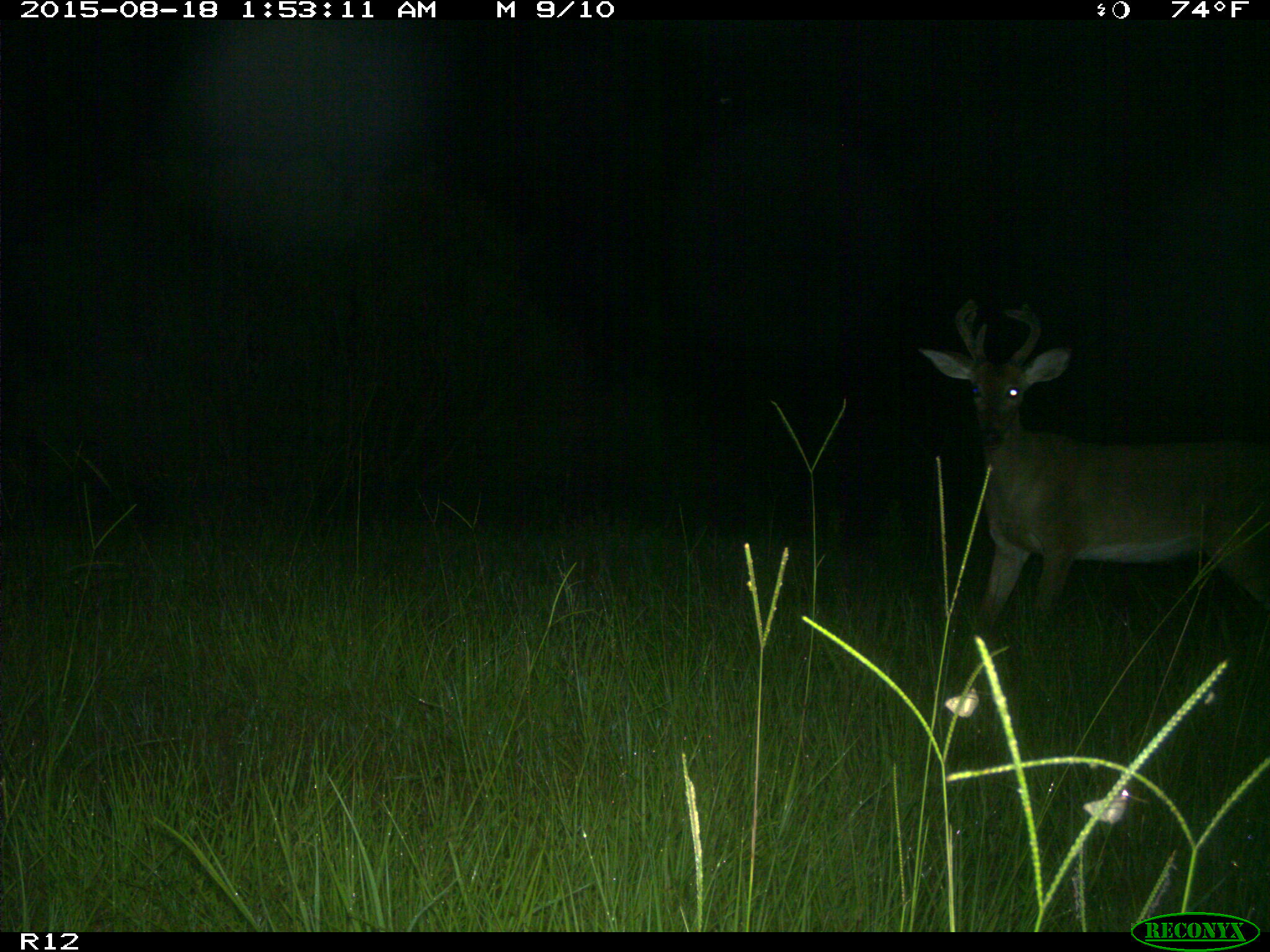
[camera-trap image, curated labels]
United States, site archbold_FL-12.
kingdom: Animalia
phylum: Chordata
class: Mammalia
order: Artiodactyla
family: Cervidae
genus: Odocoileus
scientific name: Odocoileus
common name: deer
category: unidentified deer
Unidentified deer (deer) (Odocoileus).